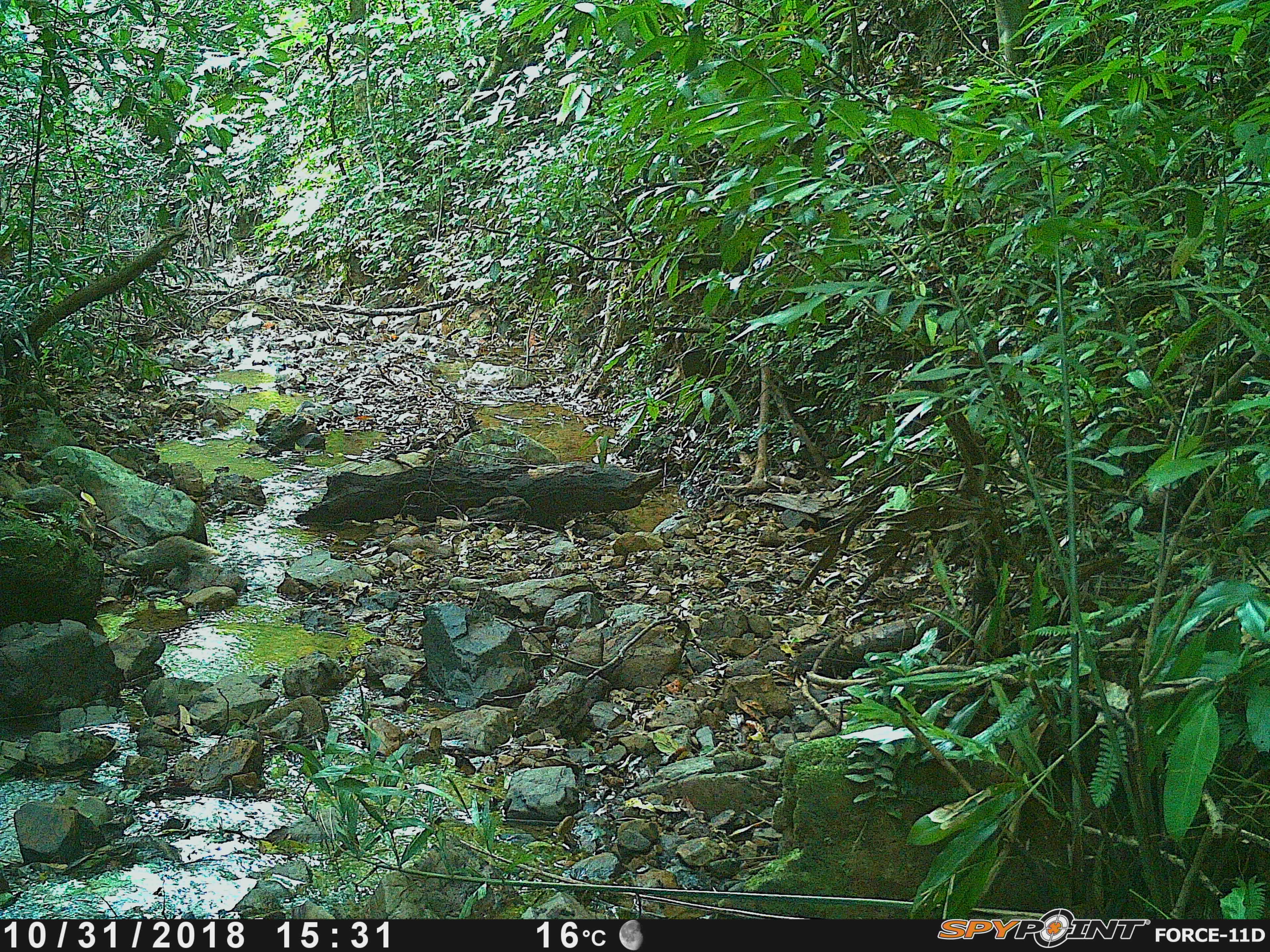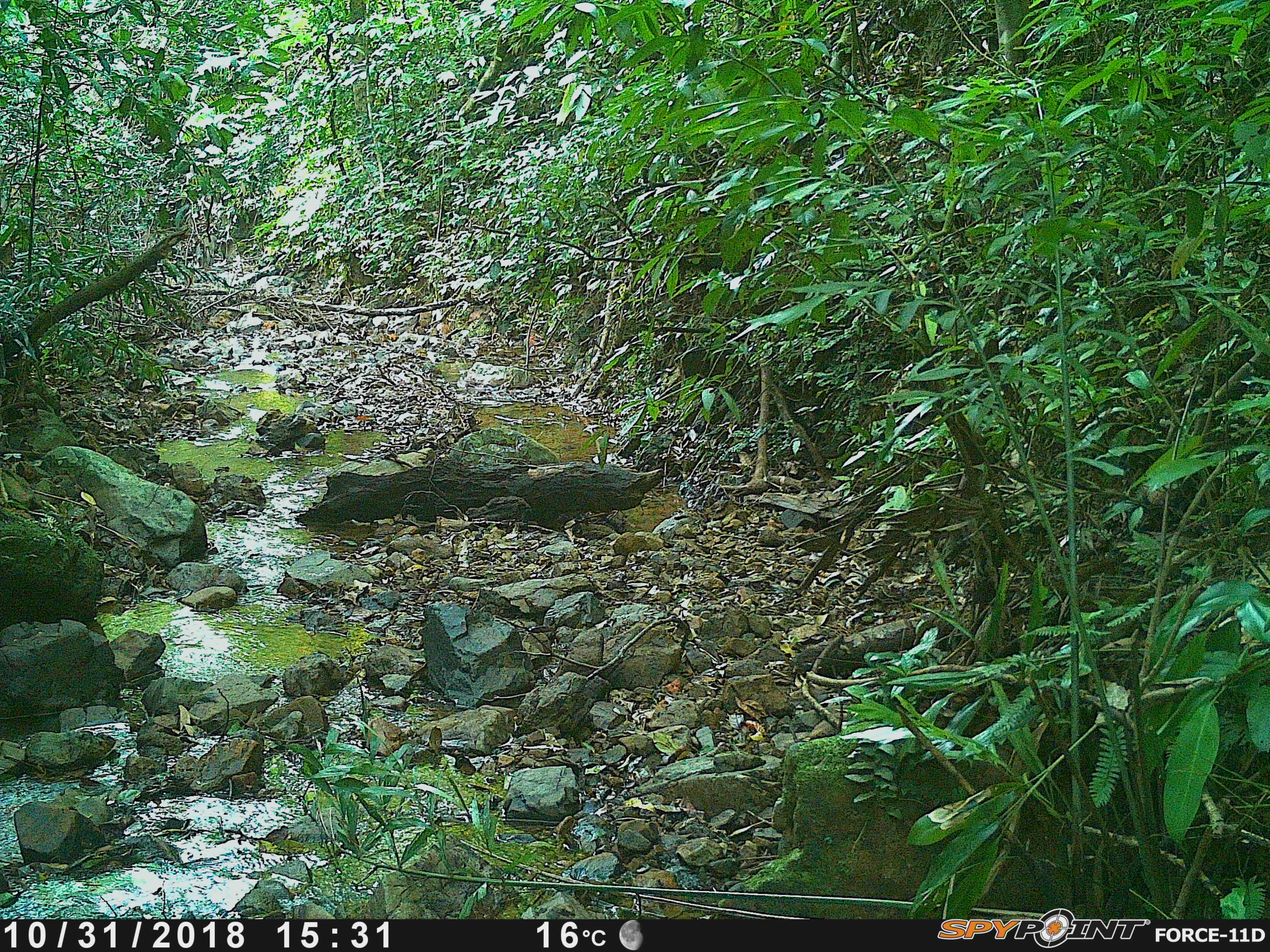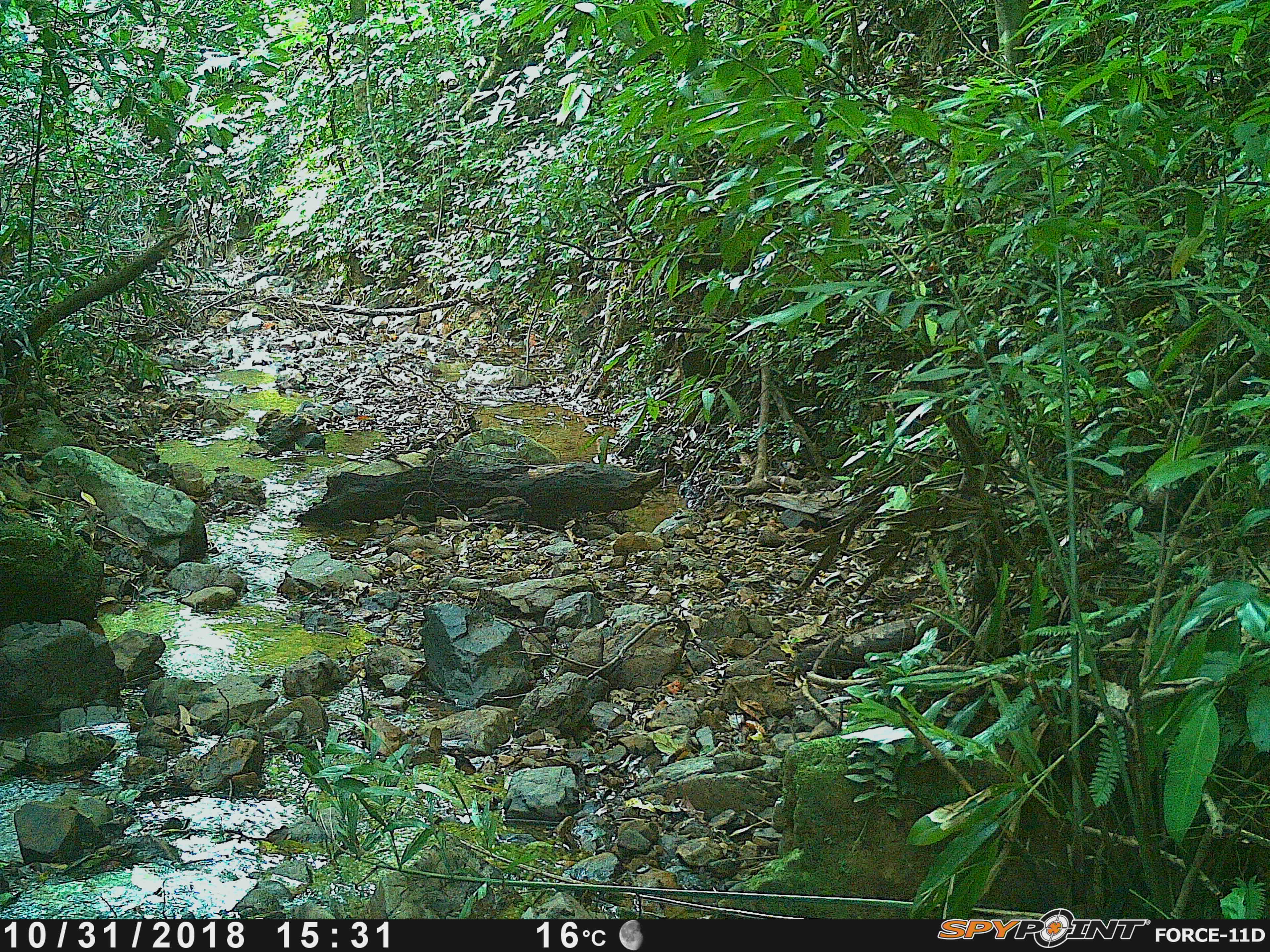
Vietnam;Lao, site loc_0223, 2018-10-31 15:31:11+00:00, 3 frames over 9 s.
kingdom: Animalia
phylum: Chordata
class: Mammalia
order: Carnivora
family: Herpestidae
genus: Urva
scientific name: Urva urva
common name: crab-eating mongoose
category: crab eating mongoose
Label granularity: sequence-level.